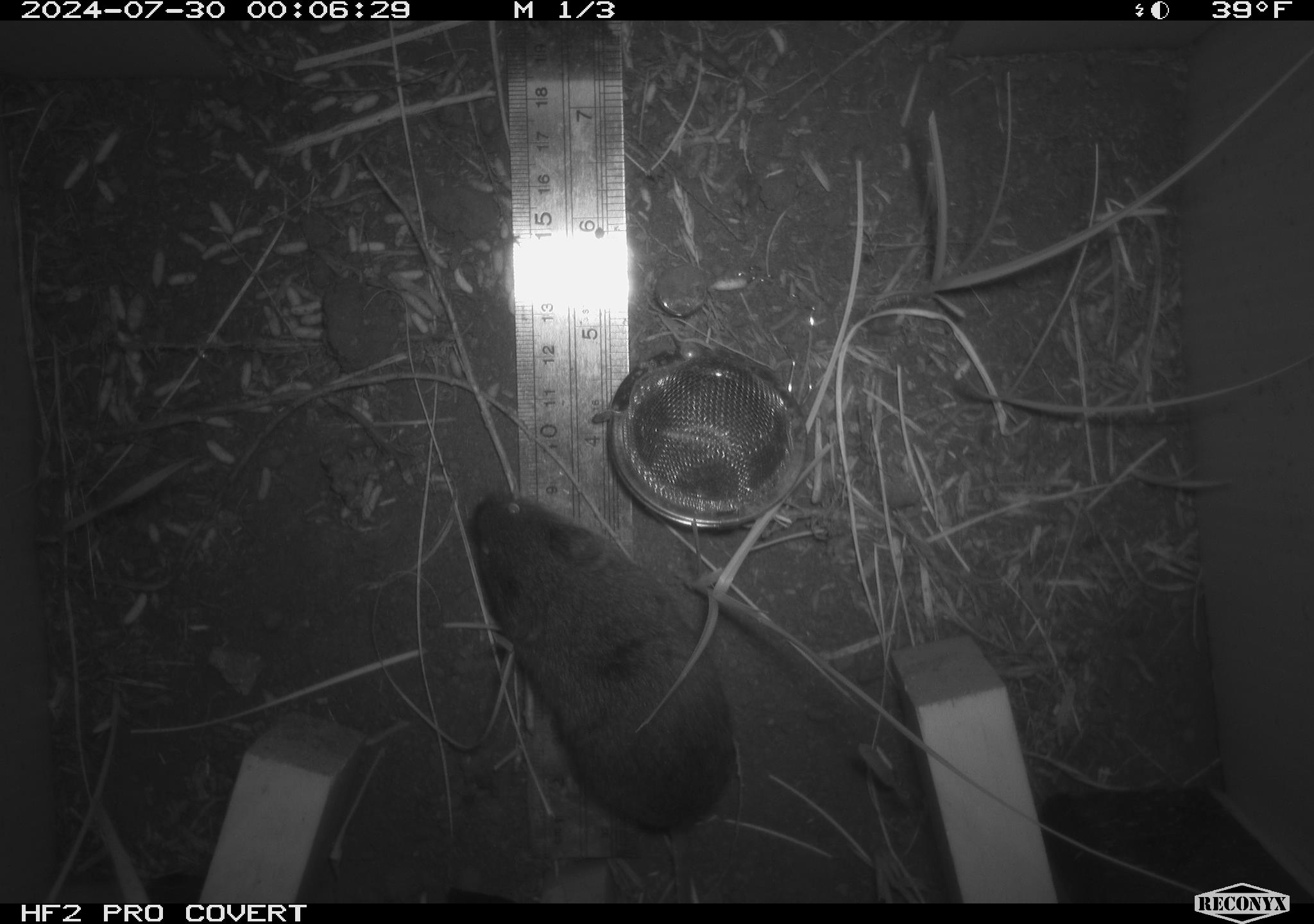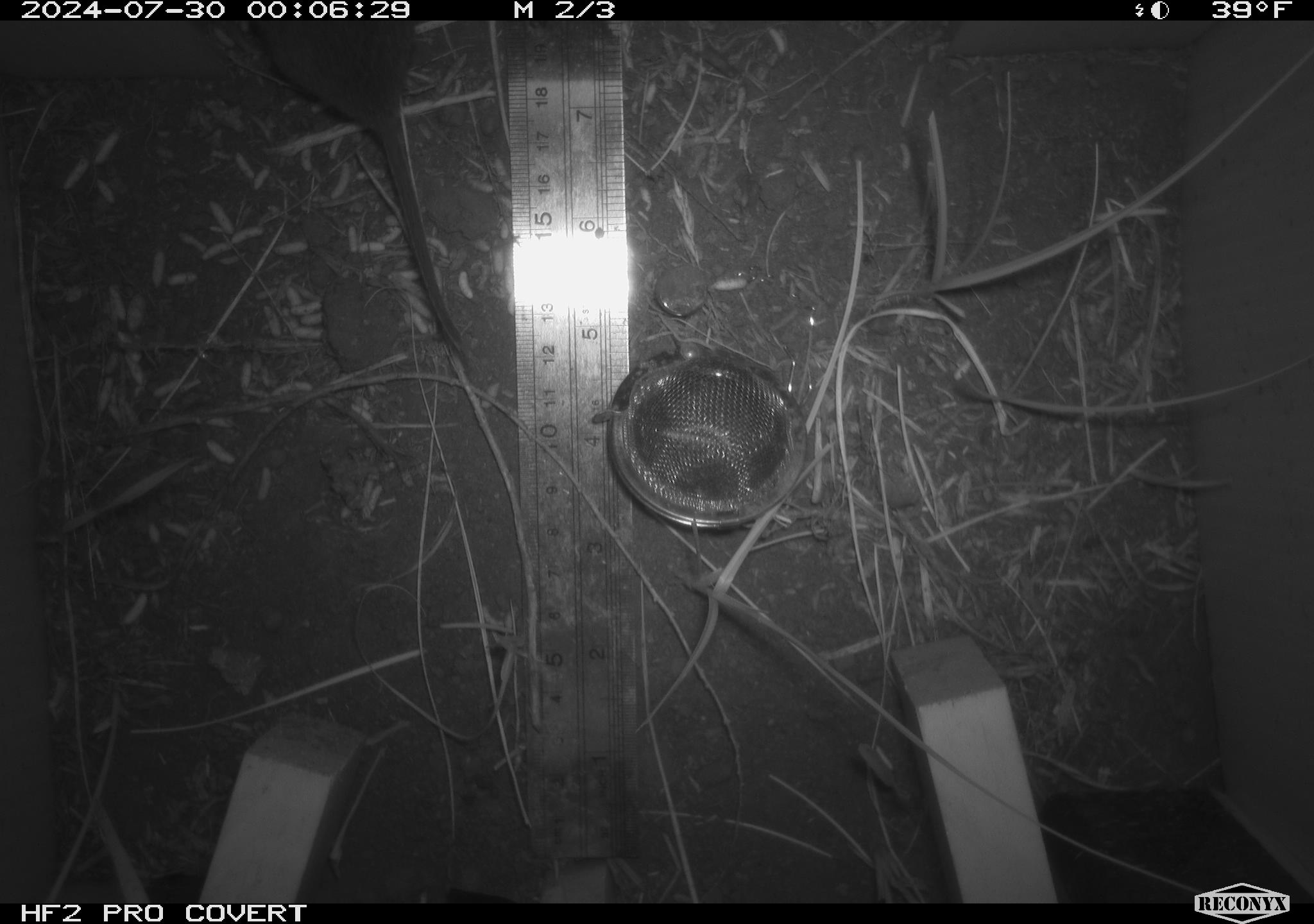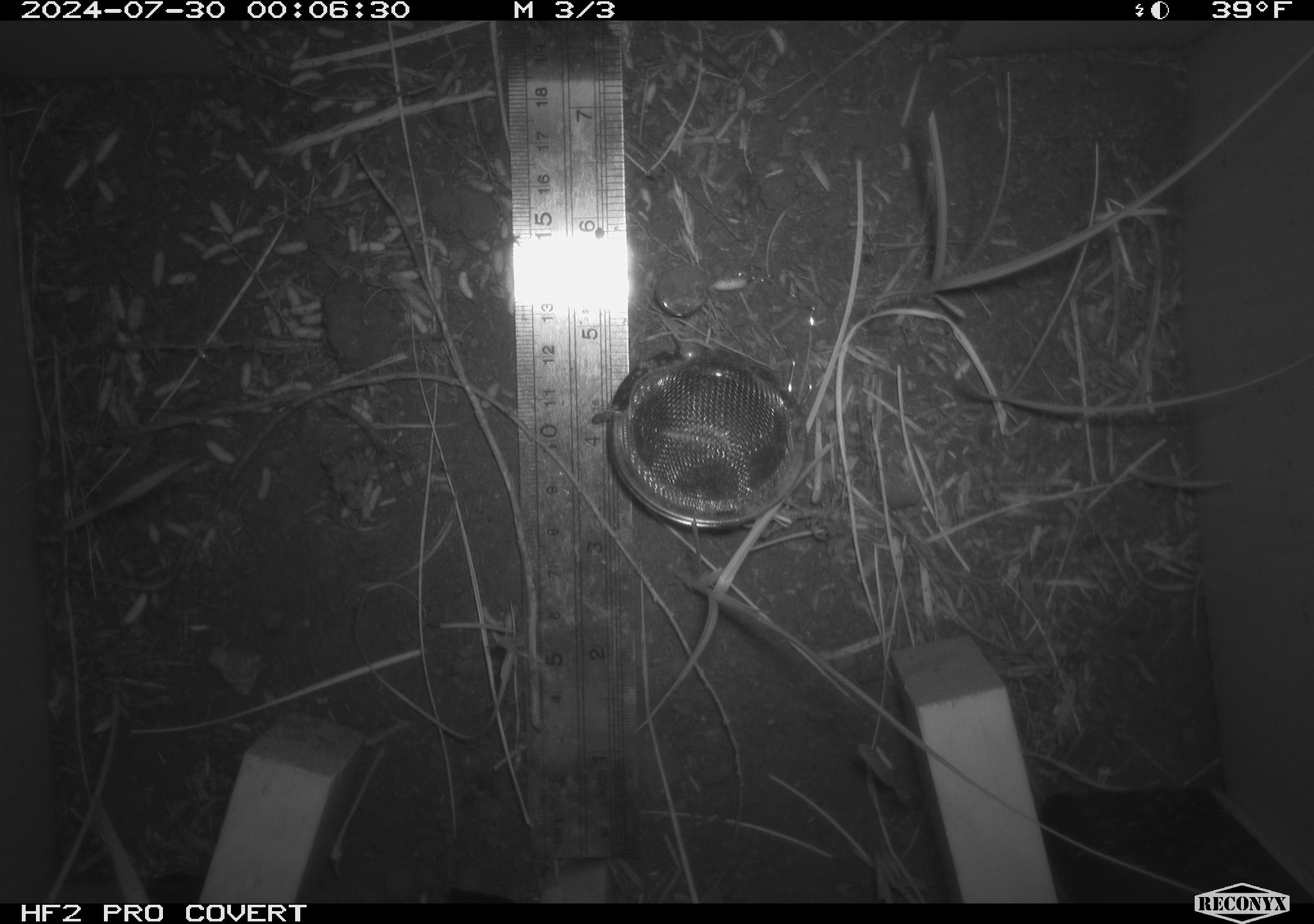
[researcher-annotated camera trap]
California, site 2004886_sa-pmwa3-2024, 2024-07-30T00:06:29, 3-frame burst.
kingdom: Animalia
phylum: Chordata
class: Mammalia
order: Rodentia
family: Cricetidae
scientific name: Arvicolinae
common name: voles, lemmings, and muskrats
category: arvicolinae subfamily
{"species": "arvicolinae subfamily (voles, lemmings, and muskrats) (Arvicolinae)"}